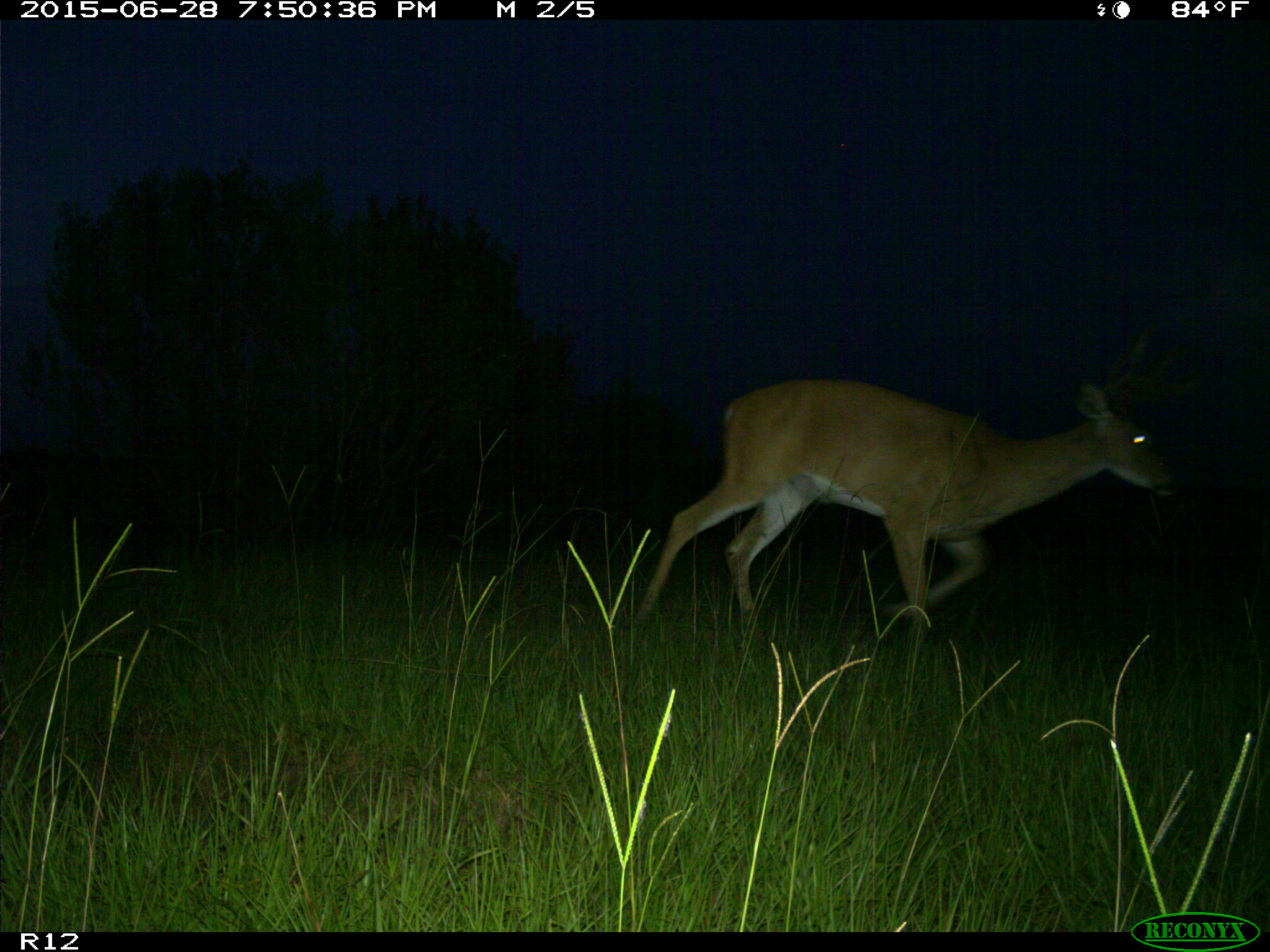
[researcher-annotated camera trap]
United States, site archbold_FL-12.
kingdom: Animalia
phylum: Chordata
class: Mammalia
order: Artiodactyla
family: Cervidae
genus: Odocoileus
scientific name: Odocoileus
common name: deer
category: unidentified deer